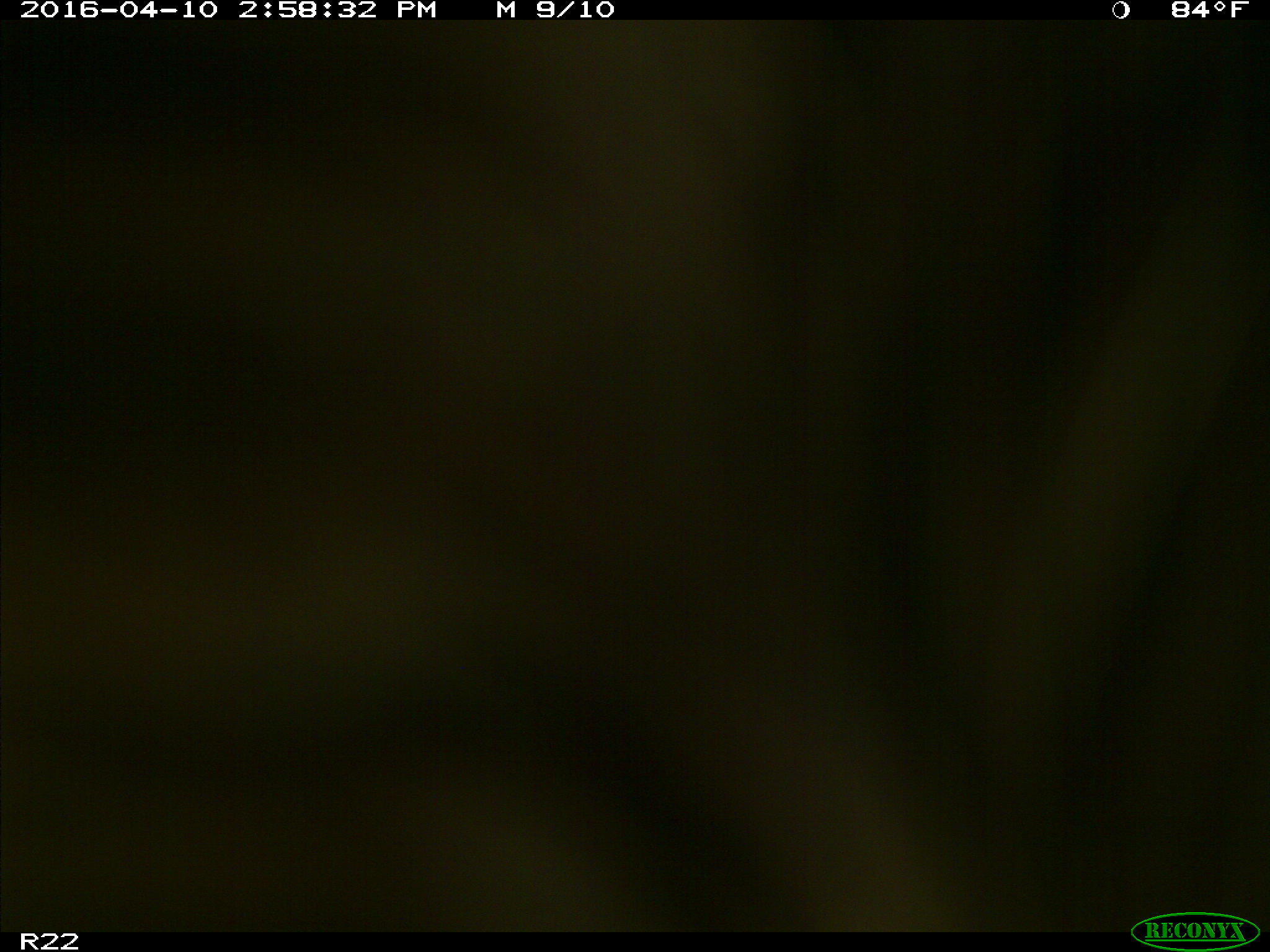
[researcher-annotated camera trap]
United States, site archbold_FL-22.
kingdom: Animalia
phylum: Chordata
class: Mammalia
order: Artiodactyla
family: Bovidae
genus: Bos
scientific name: Bos taurus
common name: domestic cow